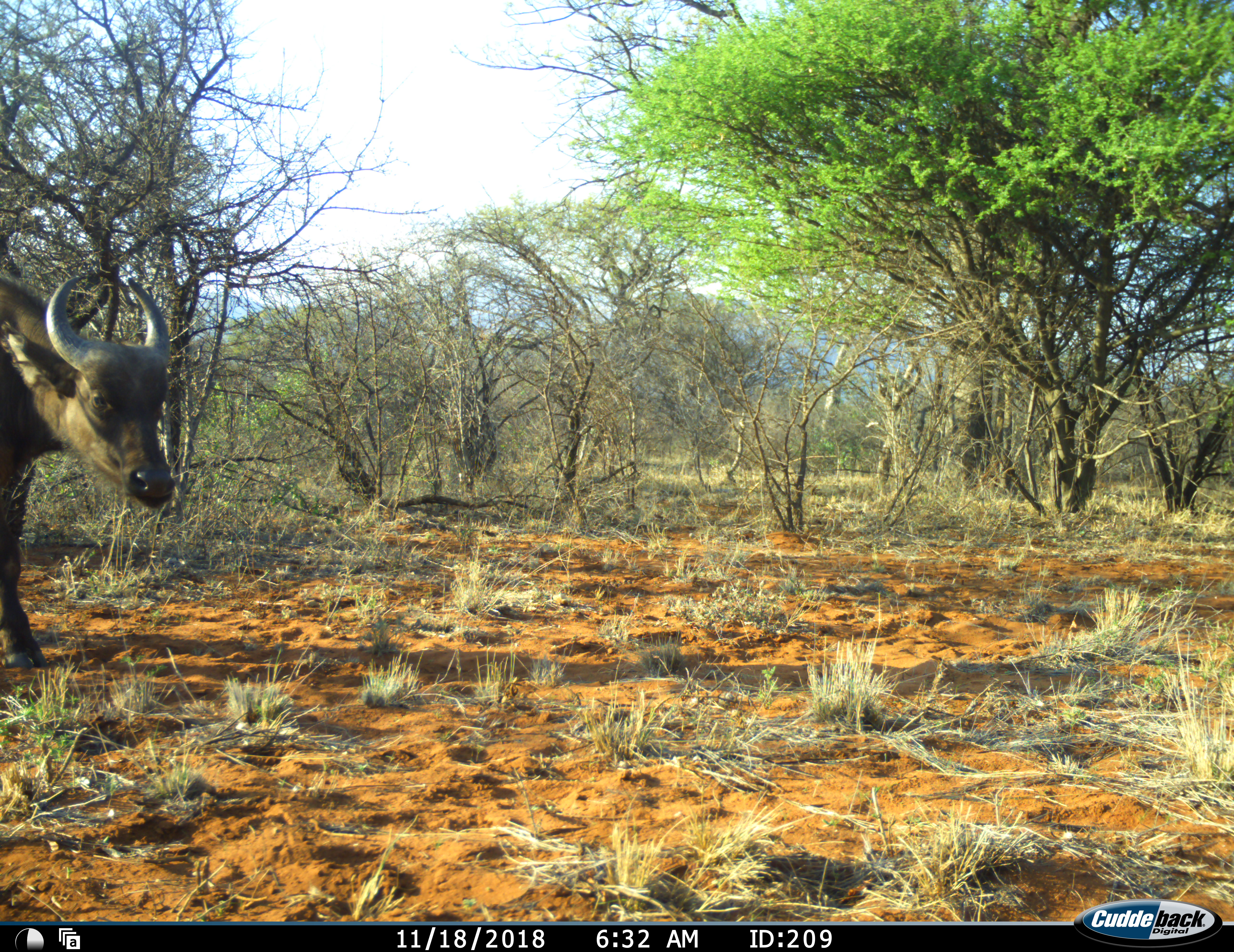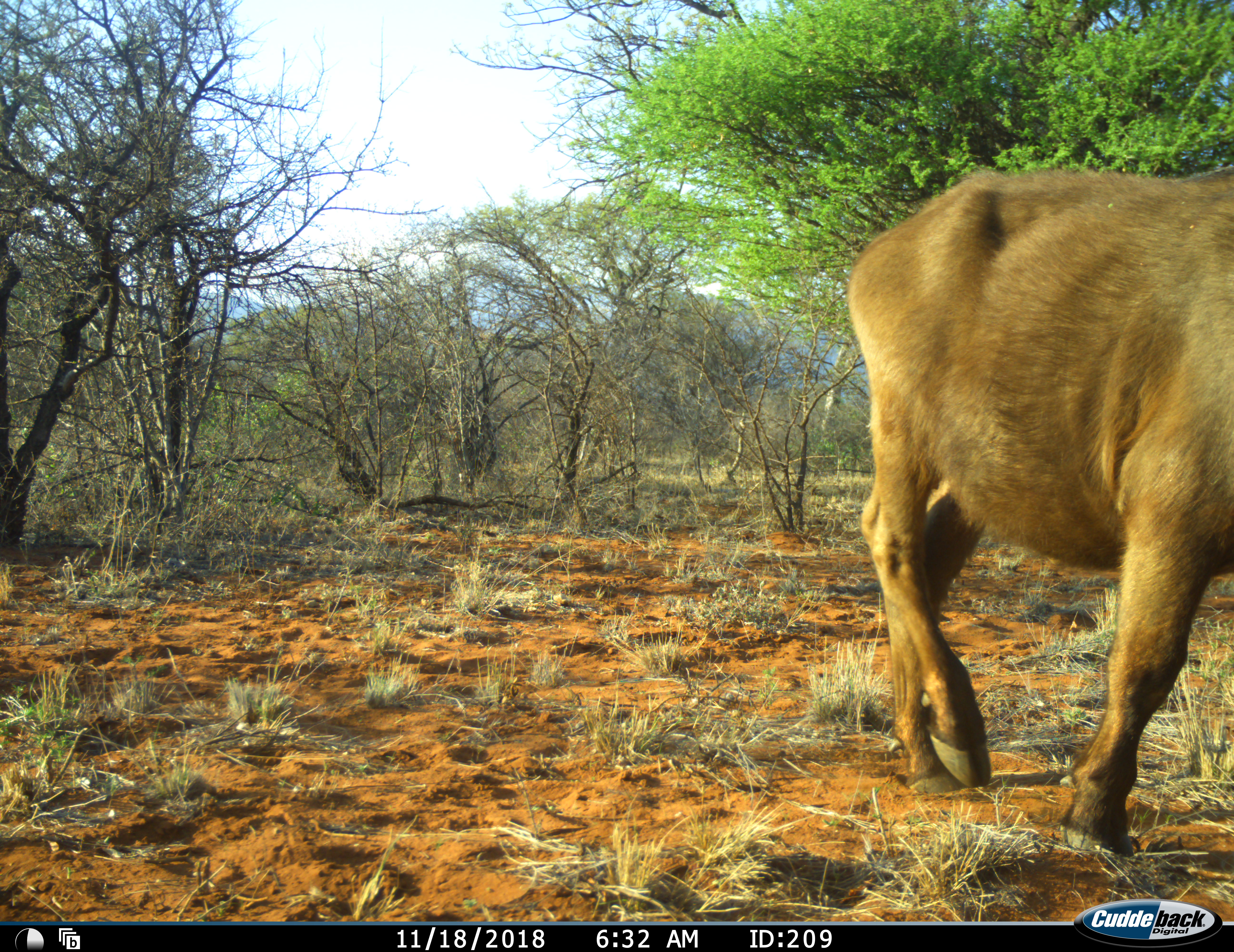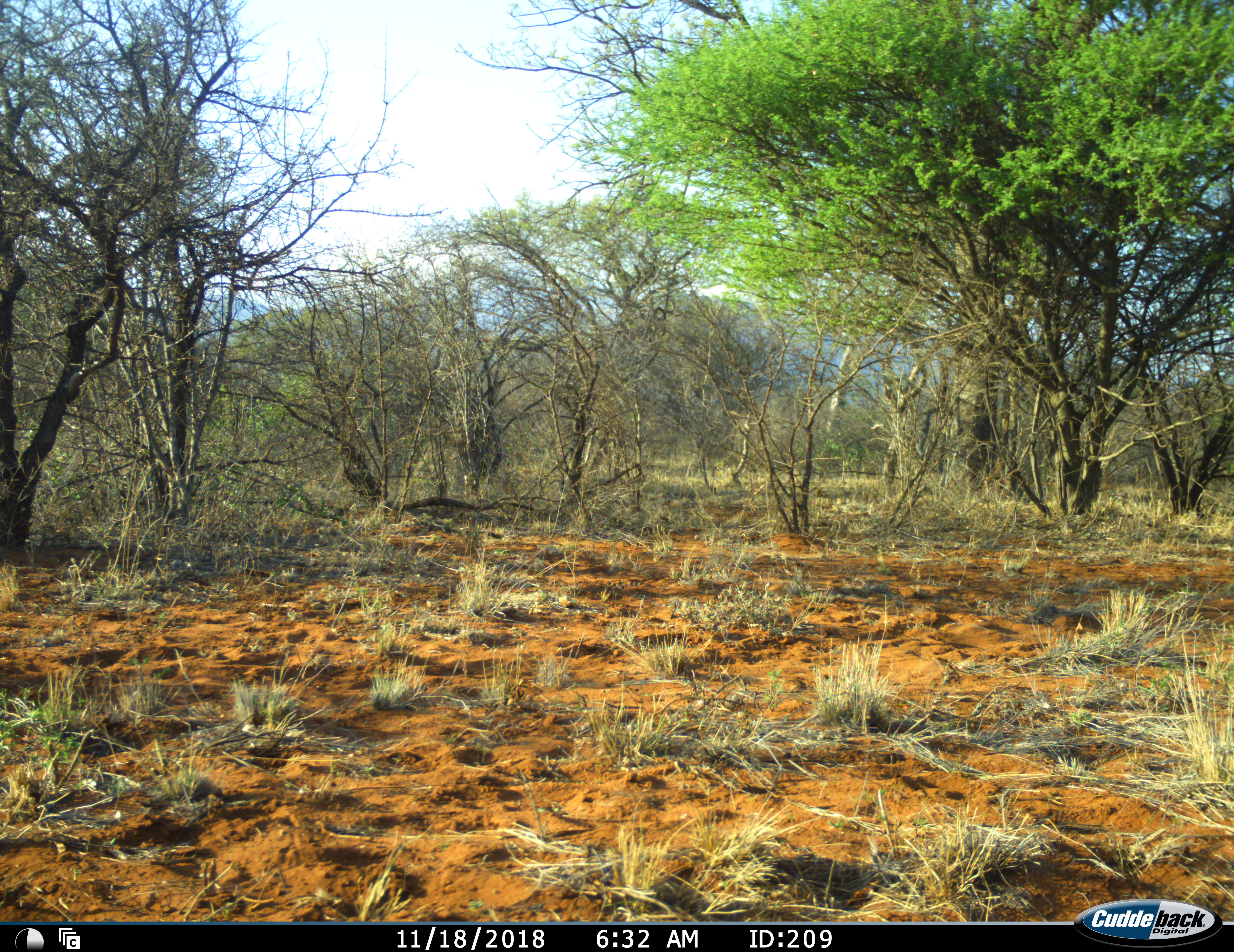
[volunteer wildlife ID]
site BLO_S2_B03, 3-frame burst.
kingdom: Animalia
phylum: Chordata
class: Mammalia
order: Artiodactyla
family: Bovidae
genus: Syncerus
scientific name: Syncerus caffer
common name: african buffalo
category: buffalo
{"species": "buffalo (african buffalo) (Syncerus caffer)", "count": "1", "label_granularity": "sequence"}